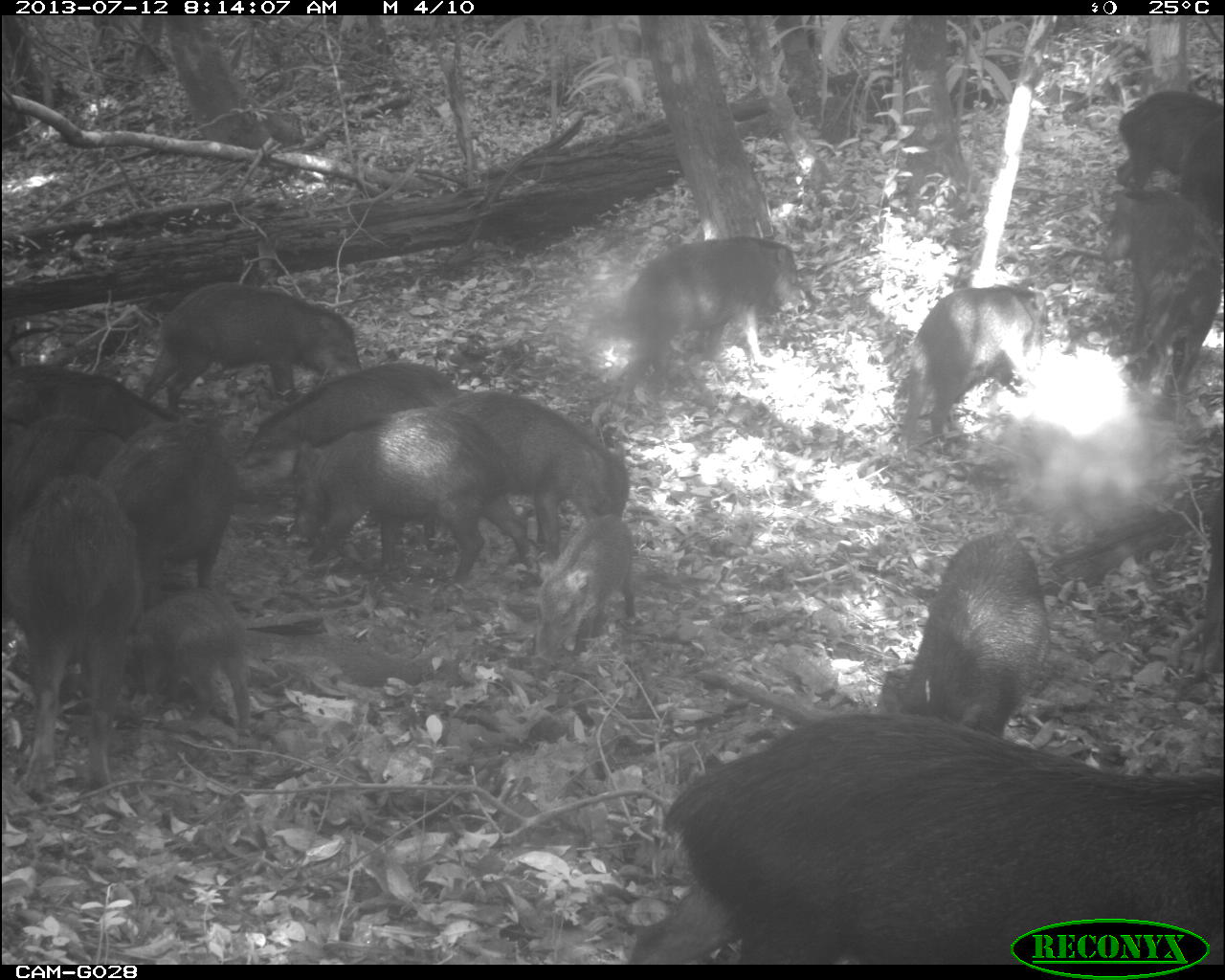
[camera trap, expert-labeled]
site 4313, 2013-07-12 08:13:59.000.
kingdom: Animalia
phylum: Chordata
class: Mammalia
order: Artiodactyla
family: Tayassuidae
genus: Tayassu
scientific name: Tayassu pecari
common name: white-lipped peccary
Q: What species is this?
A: Tayassu pecari (white-lipped peccary).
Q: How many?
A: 20.